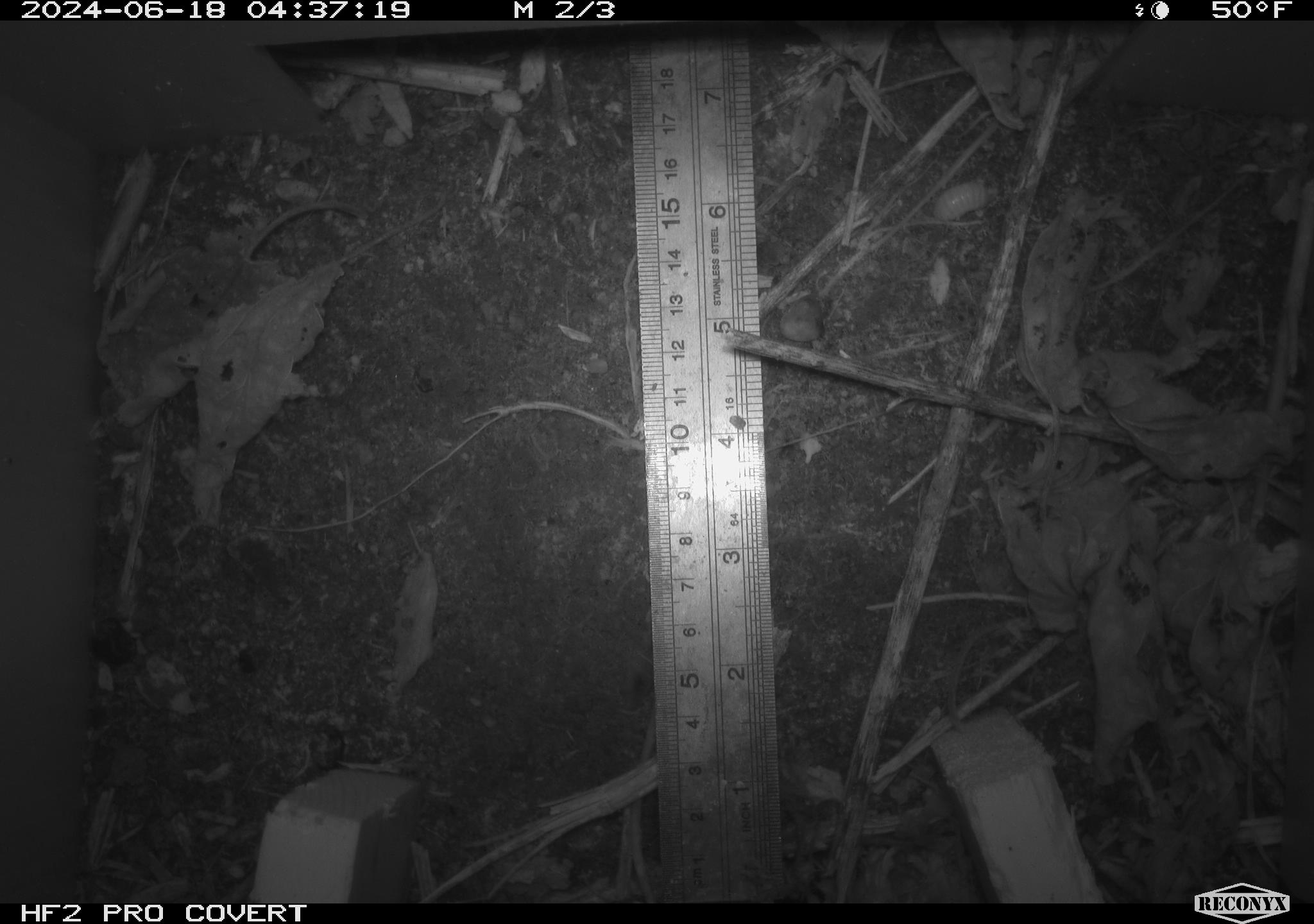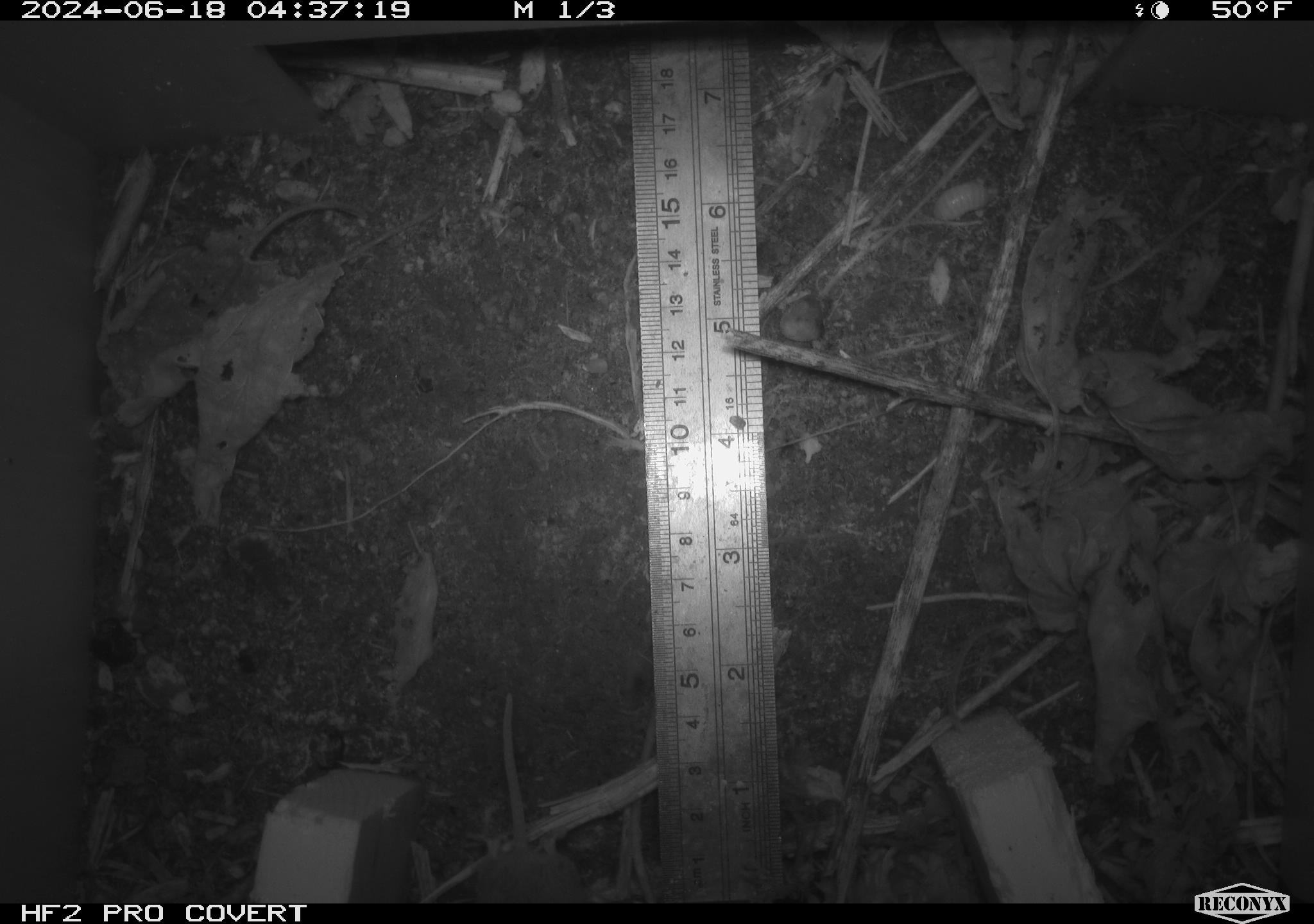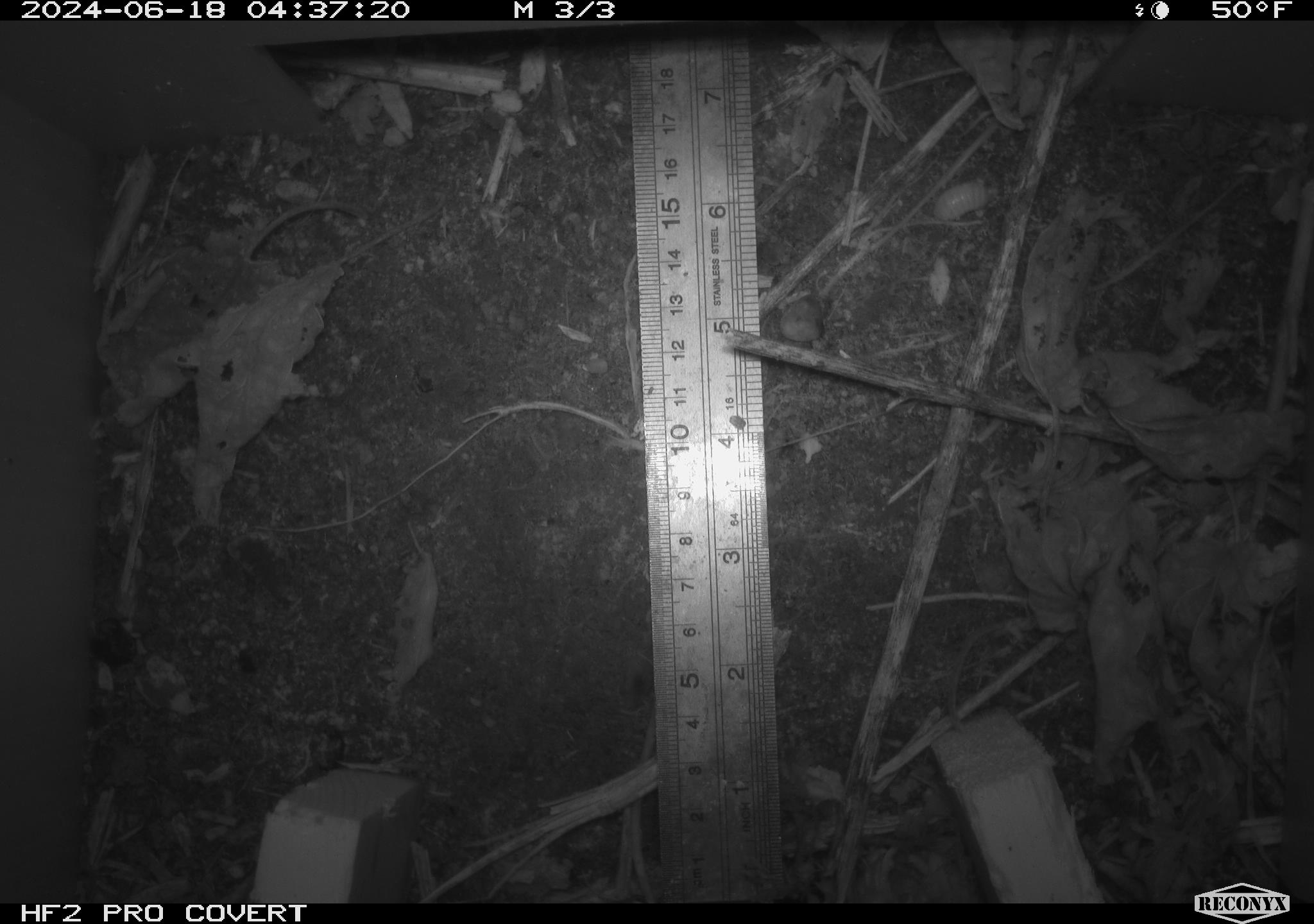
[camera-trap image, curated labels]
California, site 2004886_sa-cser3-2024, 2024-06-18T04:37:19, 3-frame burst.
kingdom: Animalia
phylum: Chordata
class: Mammalia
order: Eulipotyphla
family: Soricidae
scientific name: Soricidae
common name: shrews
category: soricidae family